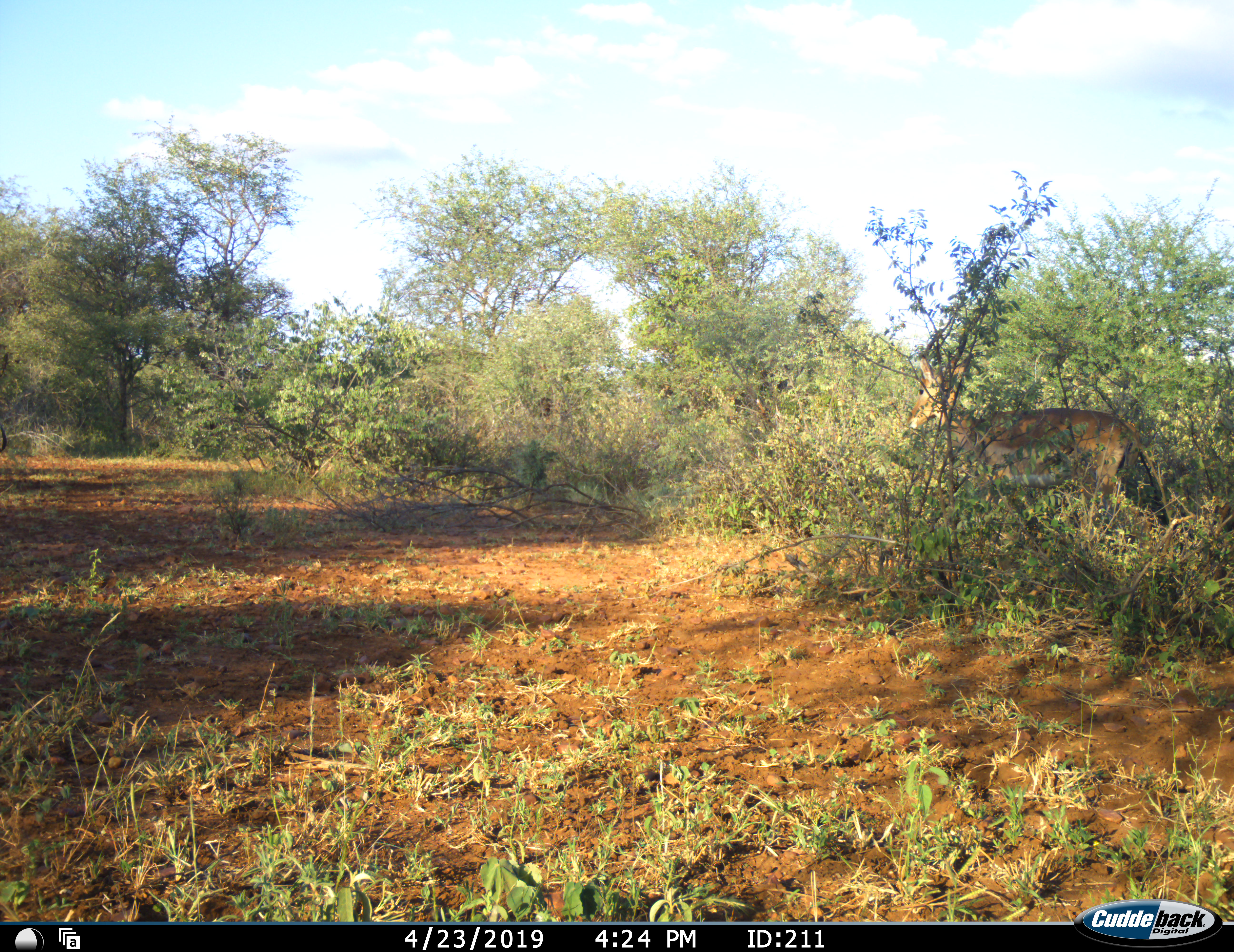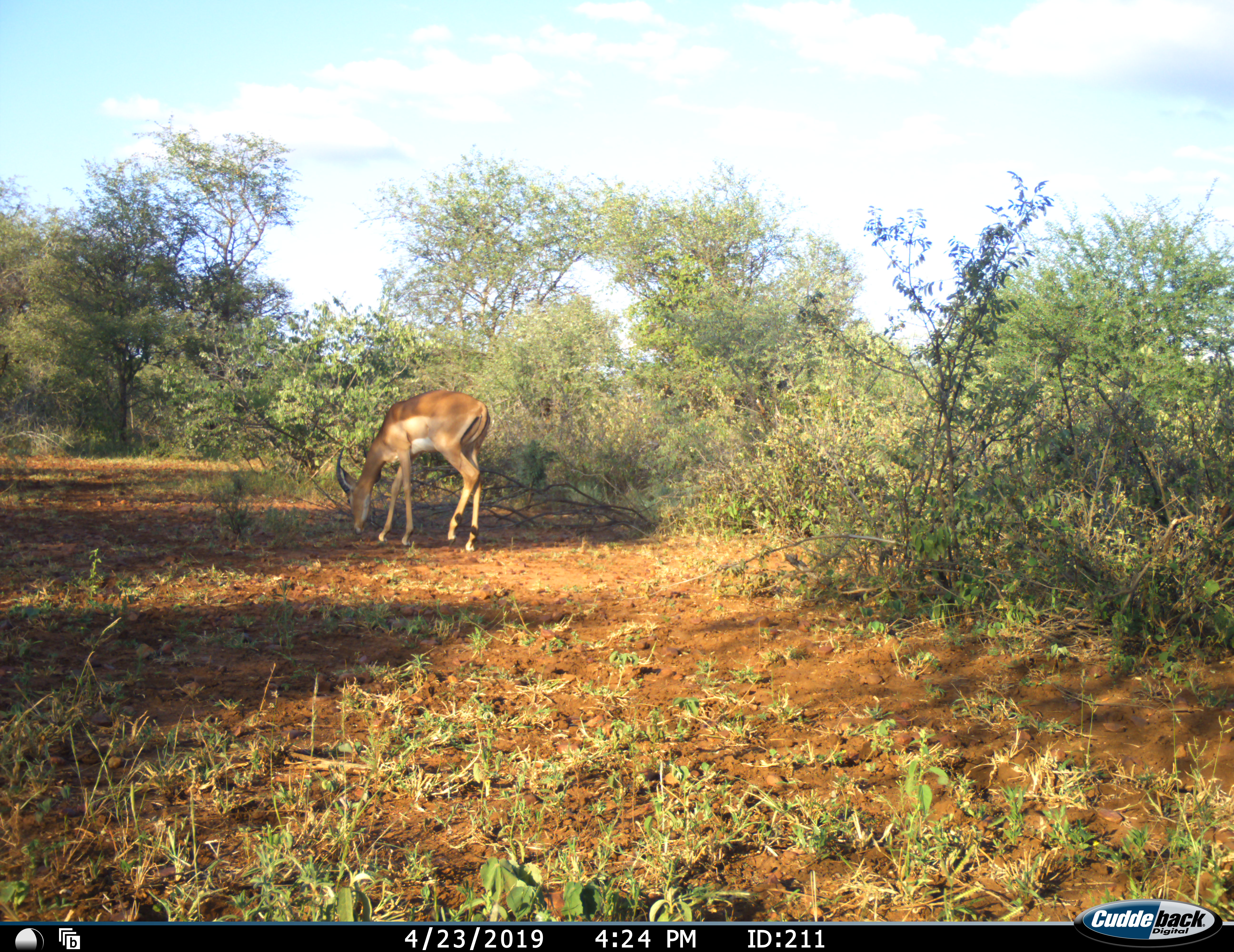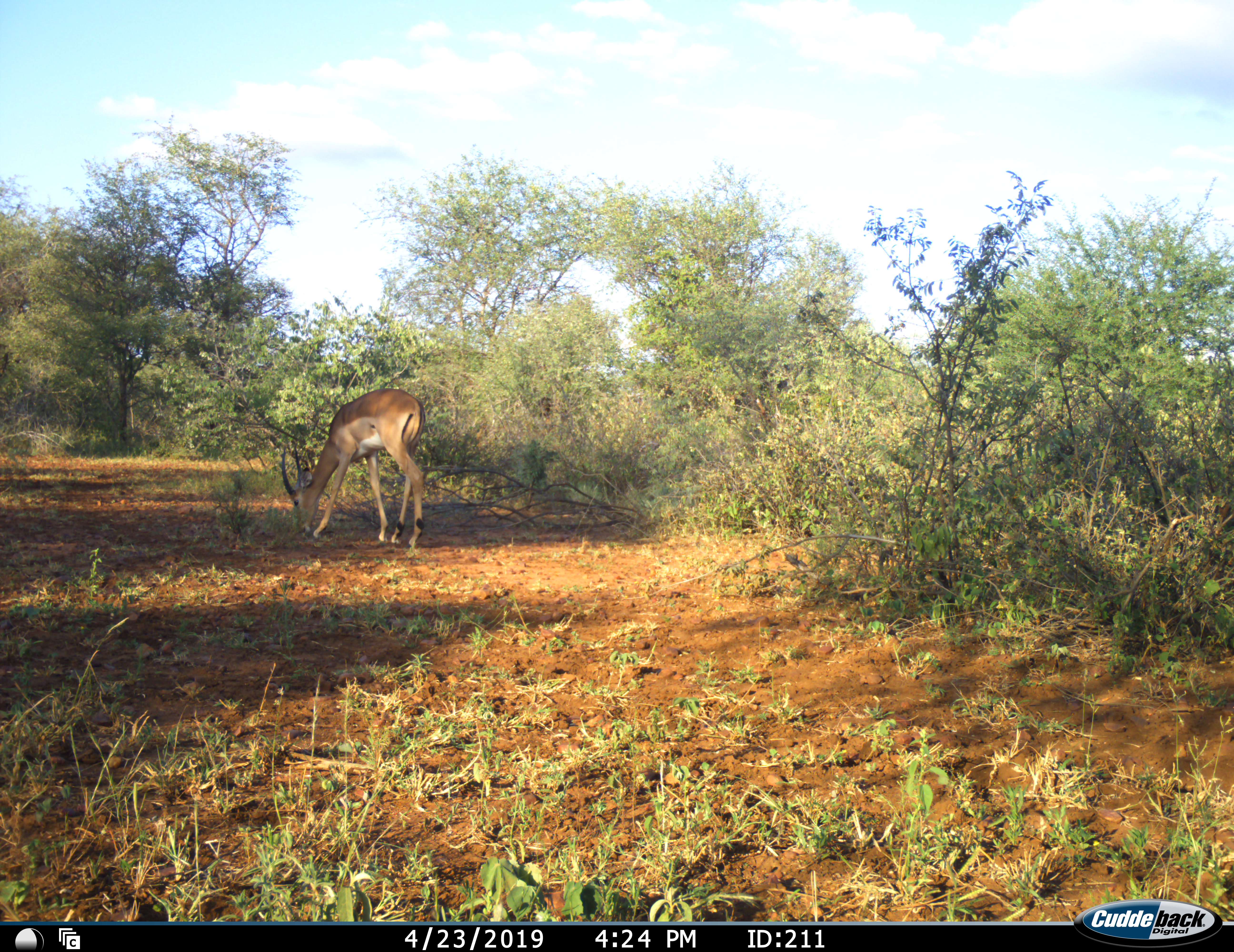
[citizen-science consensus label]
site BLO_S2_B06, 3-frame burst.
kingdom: Animalia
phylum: Chordata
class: Mammalia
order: Artiodactyla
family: Bovidae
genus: Aepyceros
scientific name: Aepyceros melampus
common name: impala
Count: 1.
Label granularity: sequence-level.